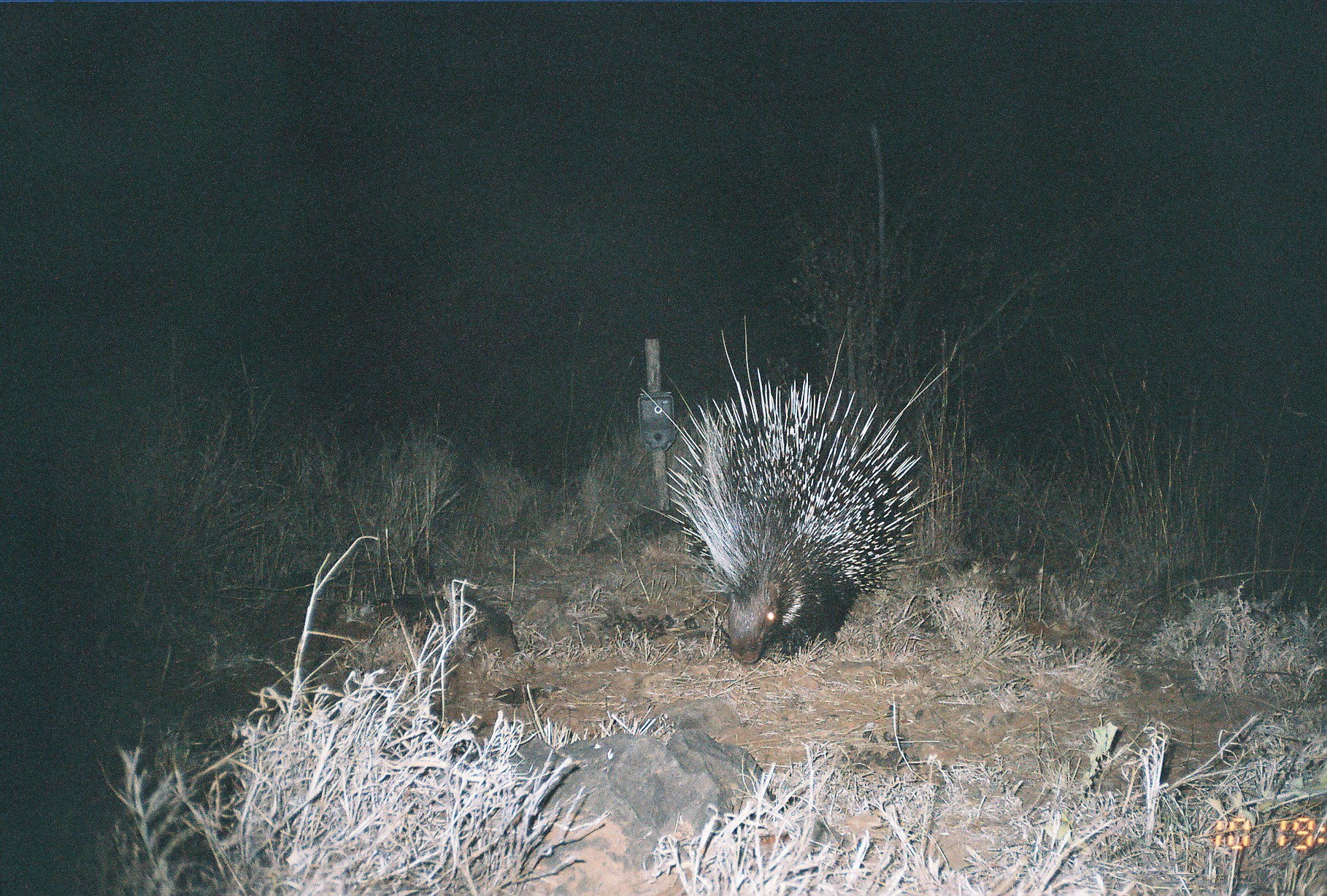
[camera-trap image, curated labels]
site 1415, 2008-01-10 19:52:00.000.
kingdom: Animalia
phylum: Chordata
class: Mammalia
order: Rodentia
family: Hystricidae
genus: Hystrix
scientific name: Hystrix cristata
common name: crested porcupine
Hystrix cristata (crested porcupine), count 1.